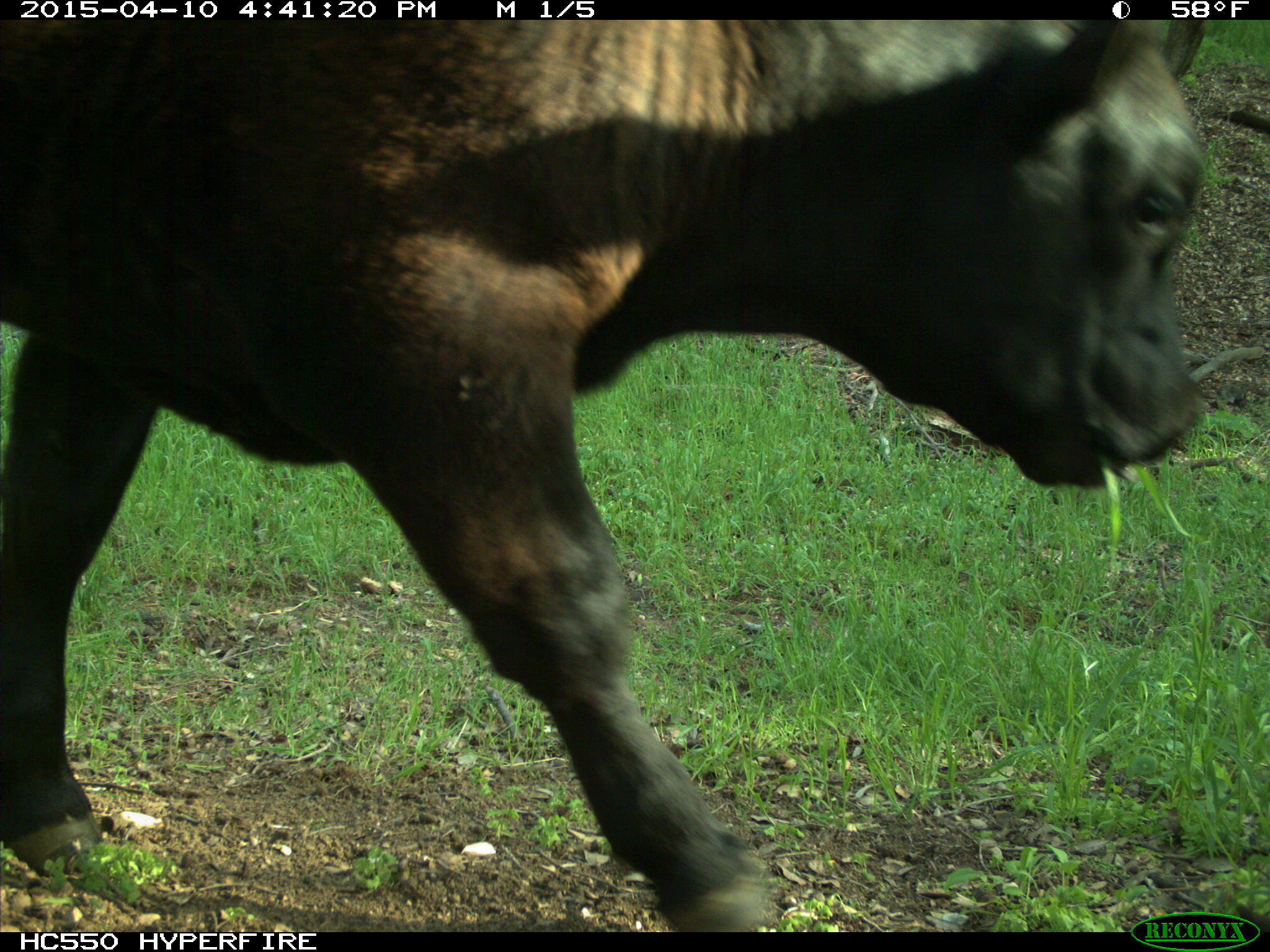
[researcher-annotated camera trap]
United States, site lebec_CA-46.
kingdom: Animalia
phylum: Chordata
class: Mammalia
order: Artiodactyla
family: Bovidae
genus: Bos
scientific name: Bos taurus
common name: domestic cow